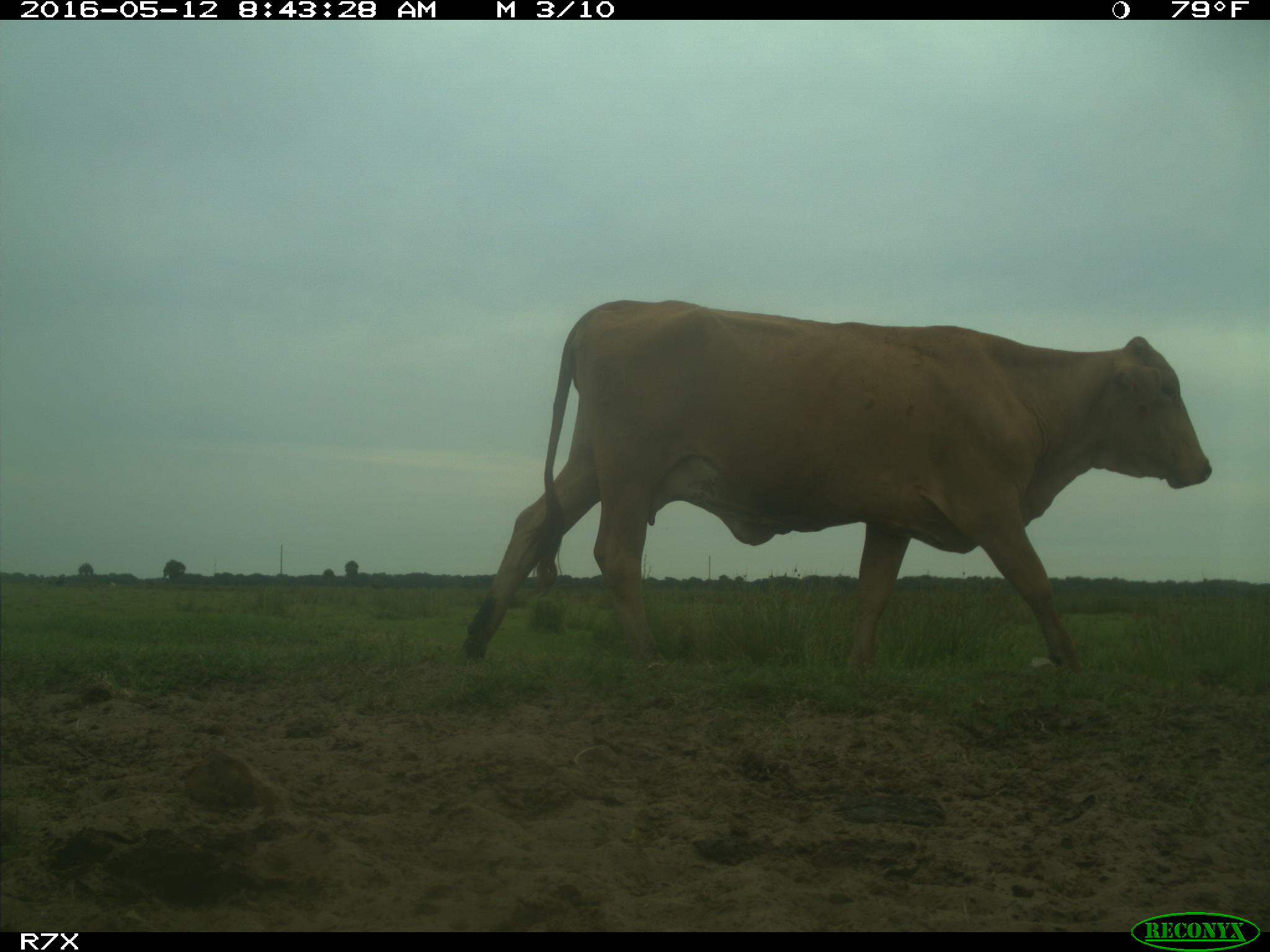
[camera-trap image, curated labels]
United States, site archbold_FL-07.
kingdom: Animalia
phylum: Chordata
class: Mammalia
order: Artiodactyla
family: Bovidae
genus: Bos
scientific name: Bos taurus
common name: domestic cow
Bos taurus (domestic cow).